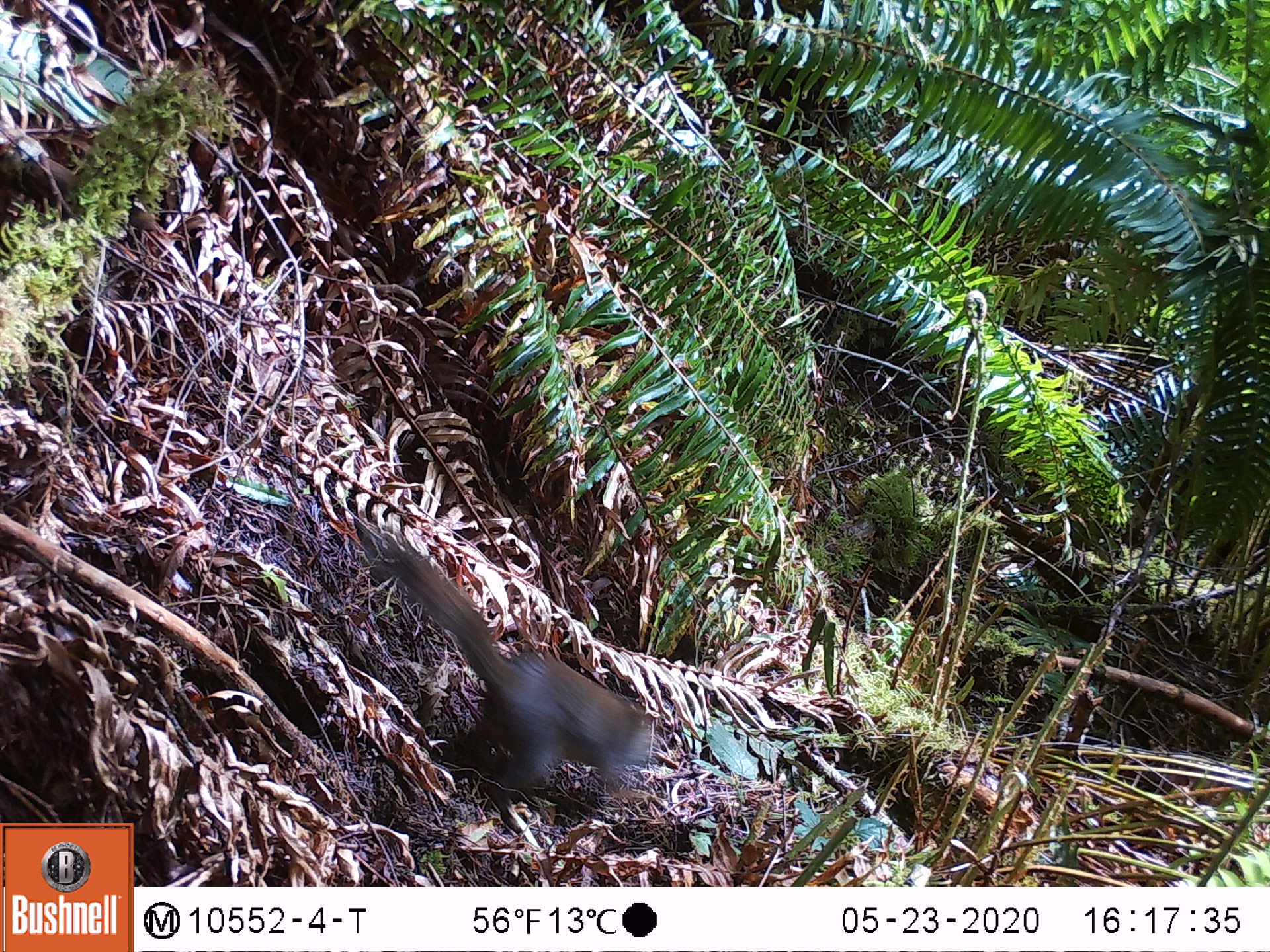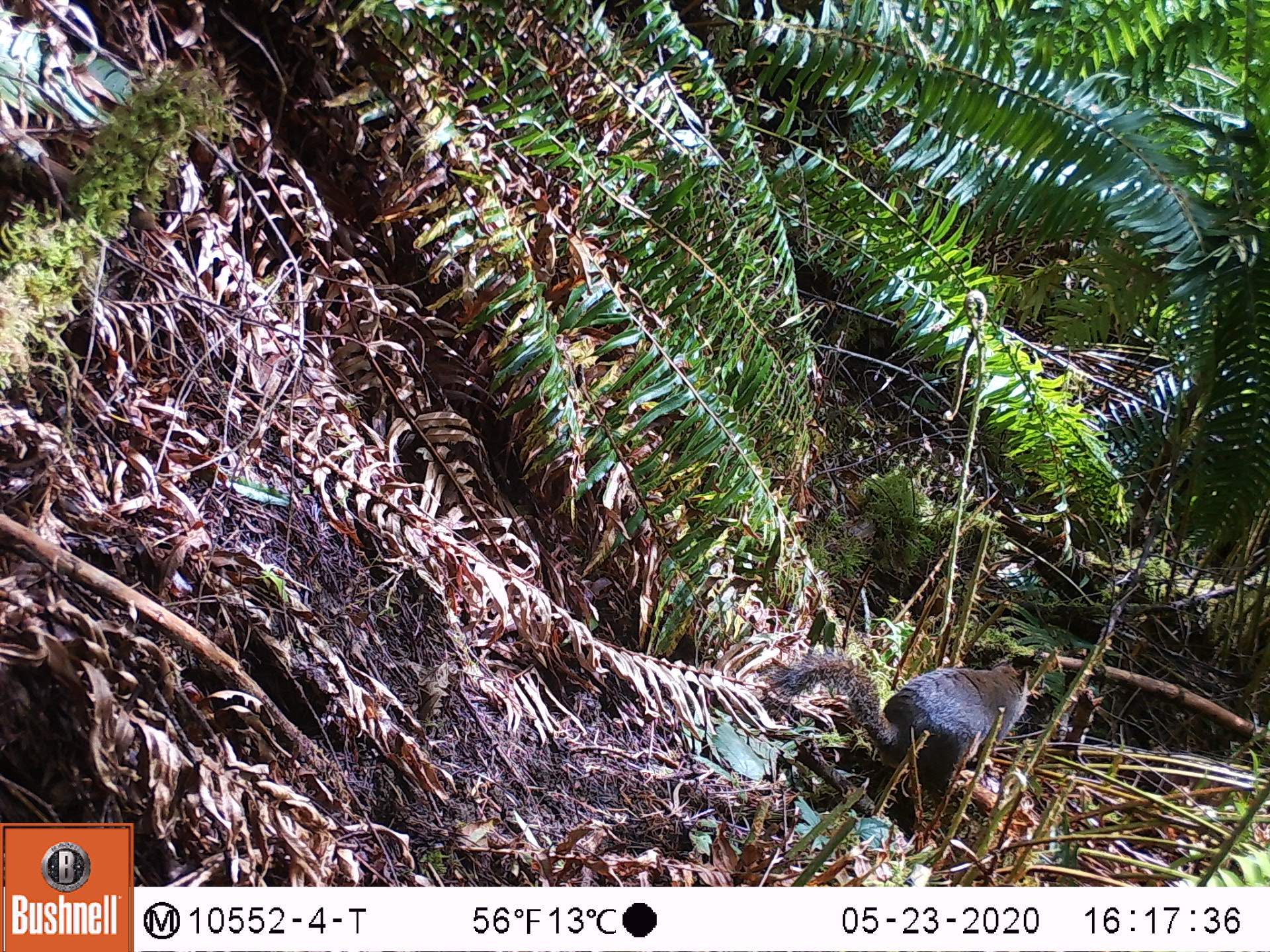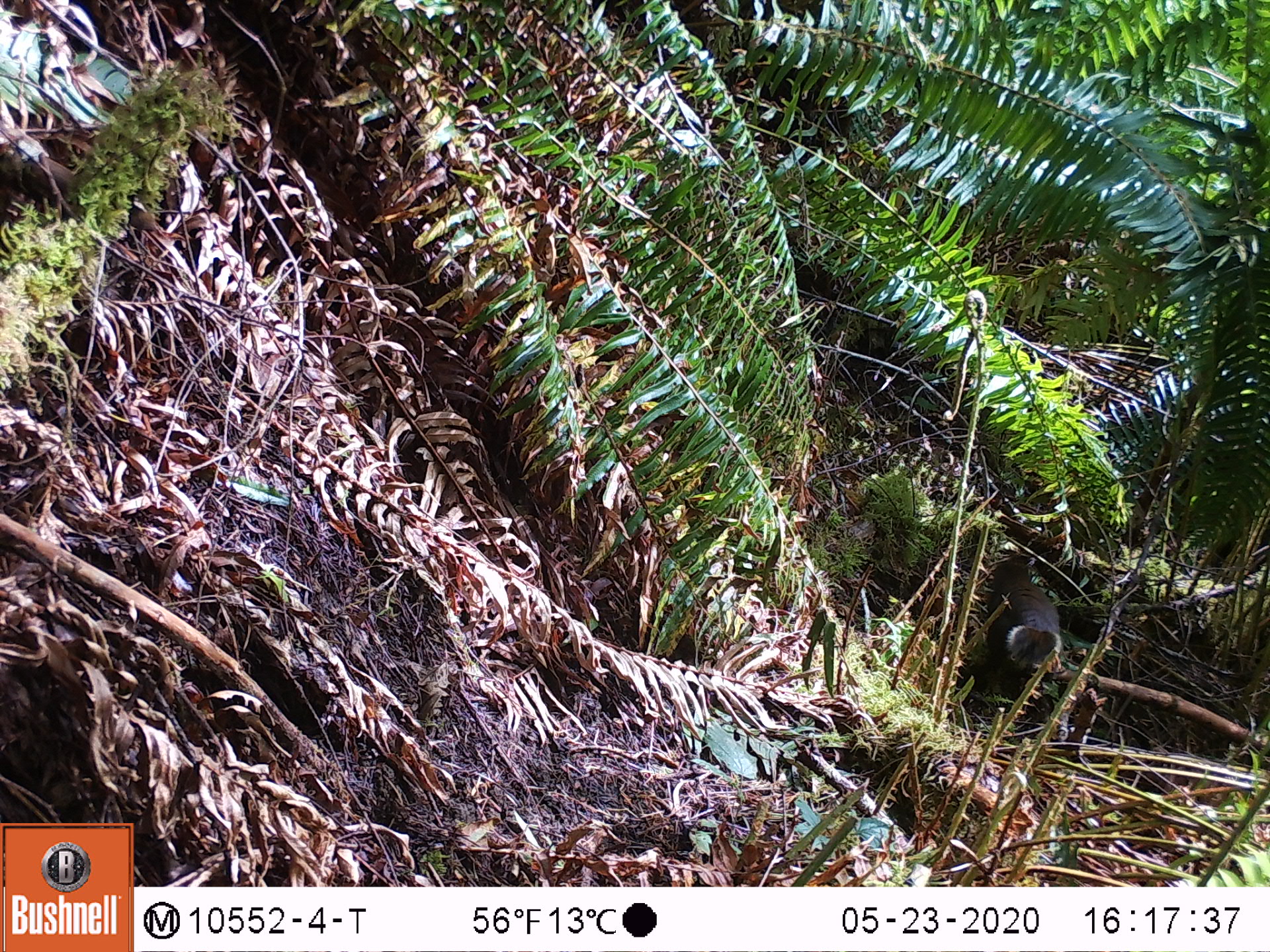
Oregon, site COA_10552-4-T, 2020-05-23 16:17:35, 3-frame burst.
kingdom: Animalia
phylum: Chordata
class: Mammalia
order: Rodentia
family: Sciuridae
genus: Tamiasciurus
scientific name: Tamiasciurus douglasii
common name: douglas squirrel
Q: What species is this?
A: Douglas squirrel (Tamiasciurus douglasii).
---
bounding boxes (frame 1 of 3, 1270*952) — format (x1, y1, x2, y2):
douglas squirrel: (388, 549, 664, 802)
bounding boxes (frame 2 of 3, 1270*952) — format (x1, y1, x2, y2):
douglas squirrel: (779, 658, 1037, 792)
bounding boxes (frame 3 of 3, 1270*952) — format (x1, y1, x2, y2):
douglas squirrel: (986, 562, 1066, 697)